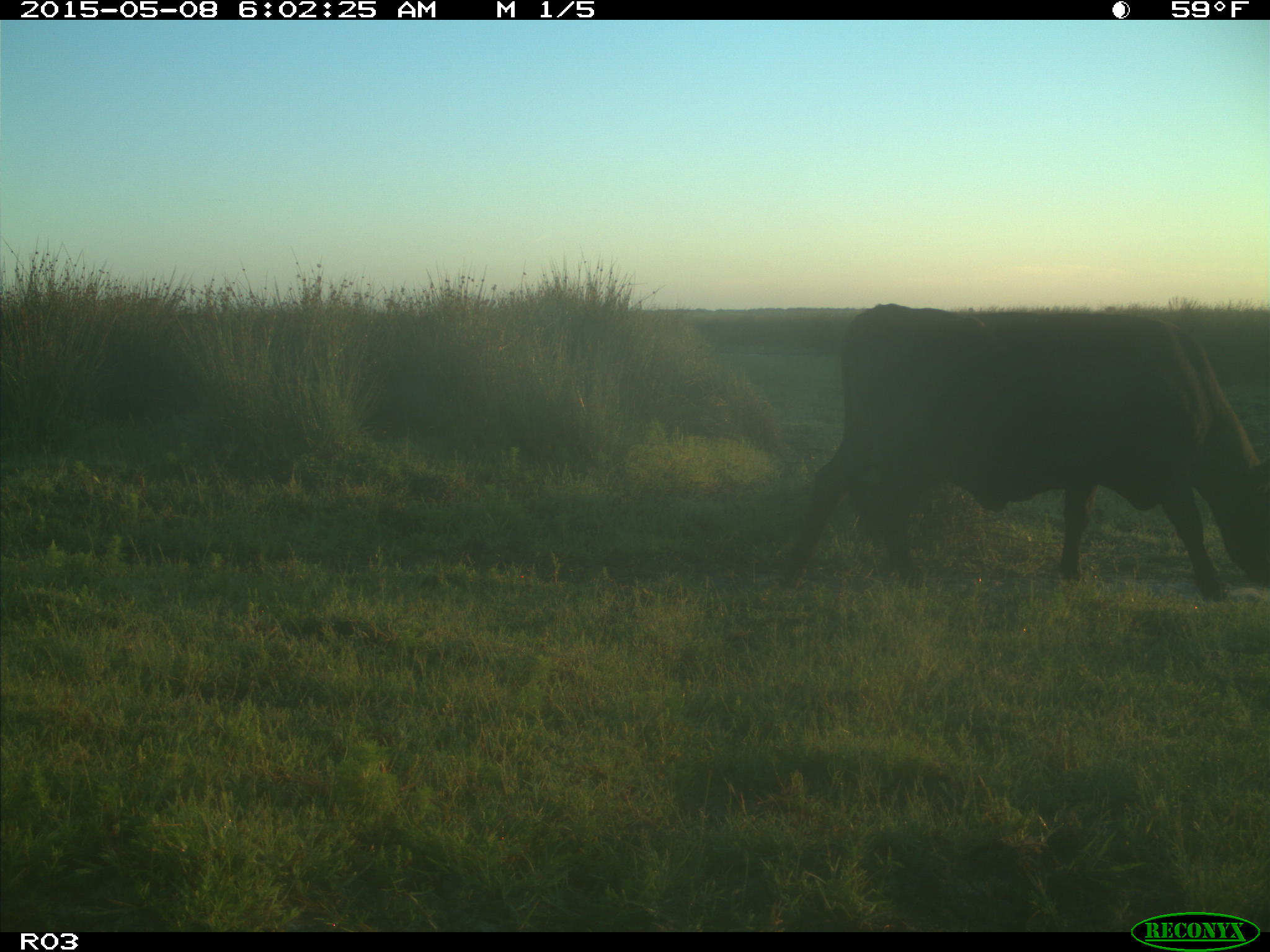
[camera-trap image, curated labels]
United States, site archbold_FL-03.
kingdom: Animalia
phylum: Chordata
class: Mammalia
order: Artiodactyla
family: Bovidae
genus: Bos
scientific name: Bos taurus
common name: domestic cow